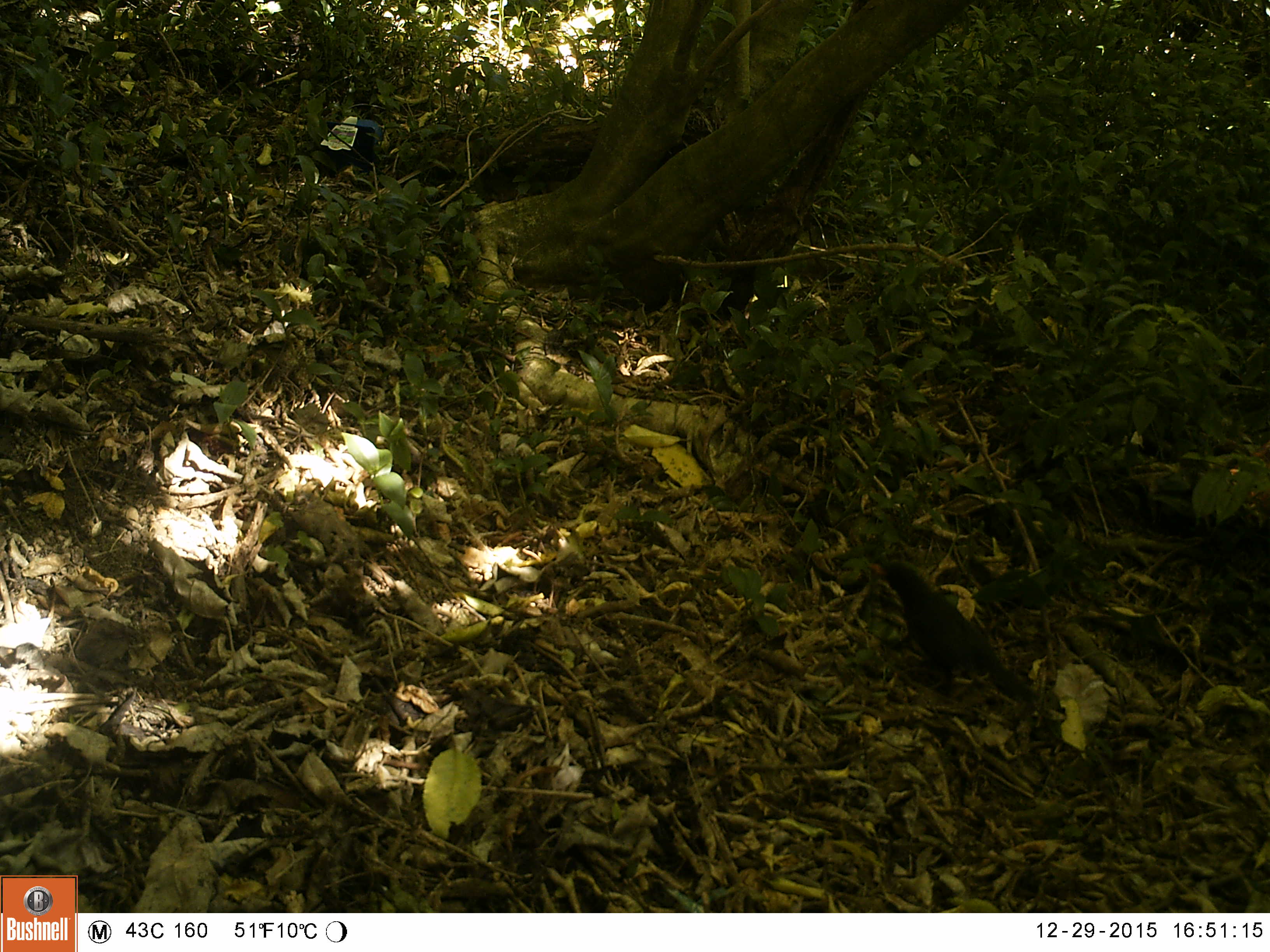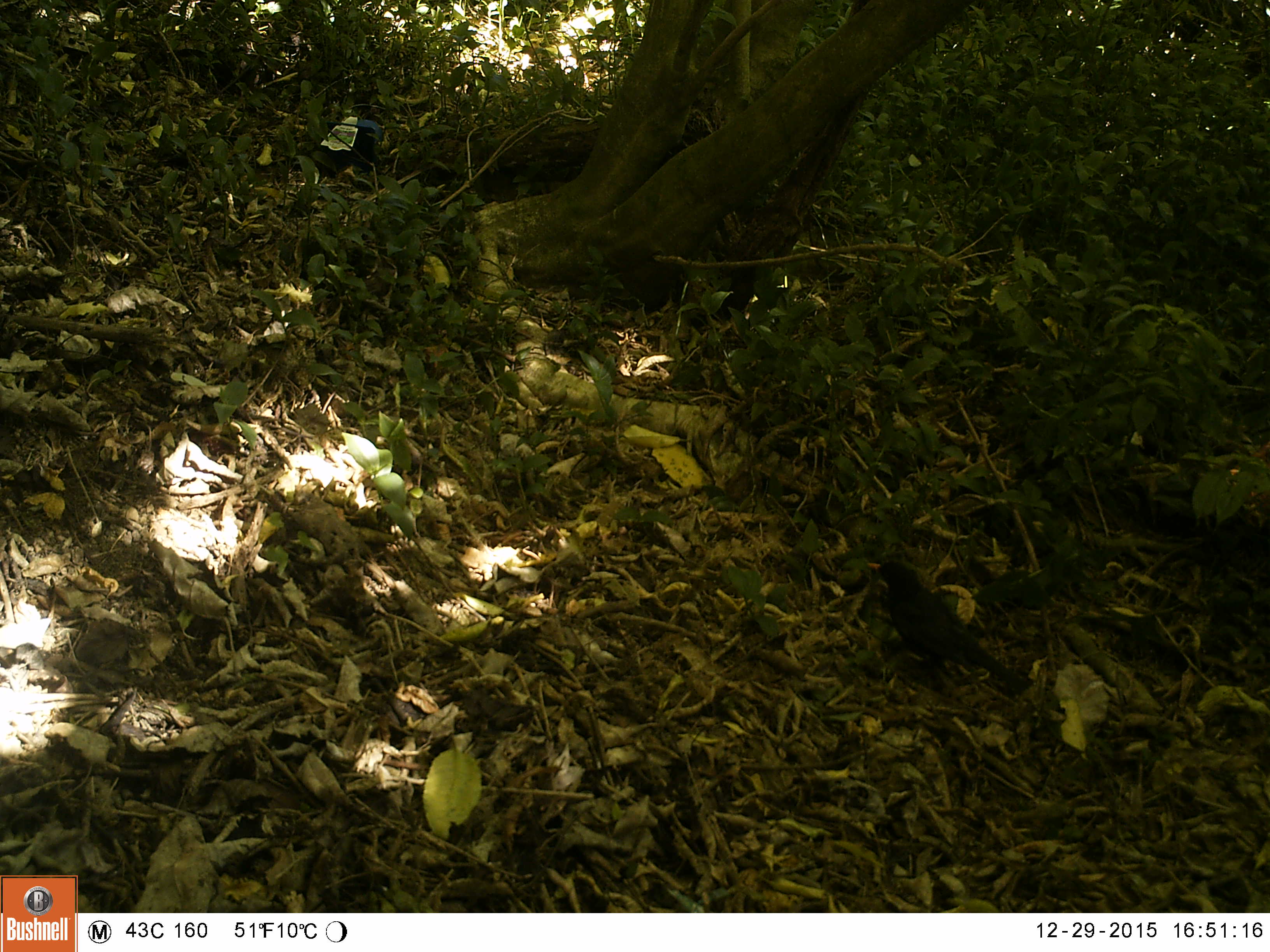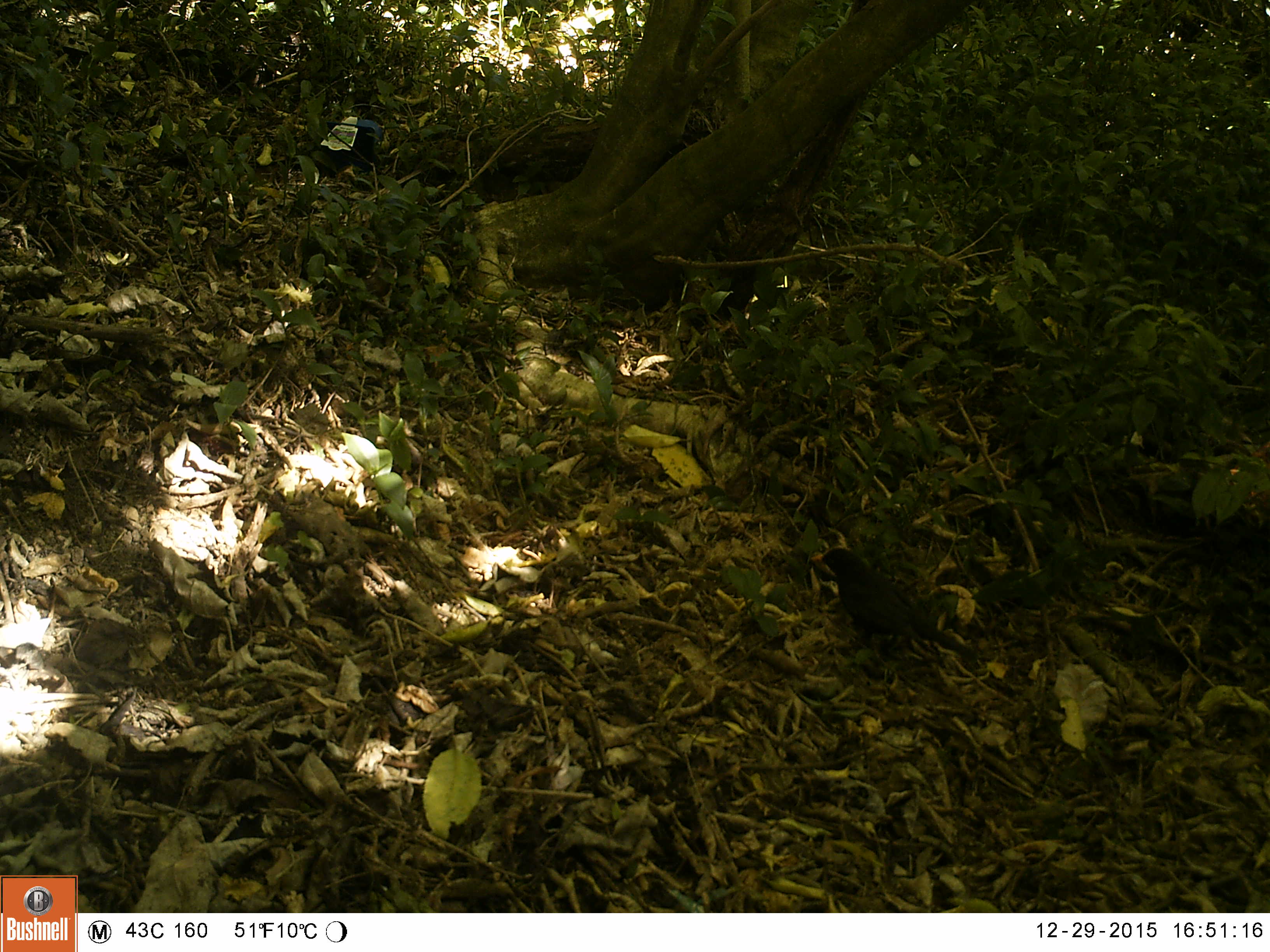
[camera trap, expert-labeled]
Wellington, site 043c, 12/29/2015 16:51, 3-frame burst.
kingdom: Animalia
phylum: Chordata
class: Aves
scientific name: Aves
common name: bird